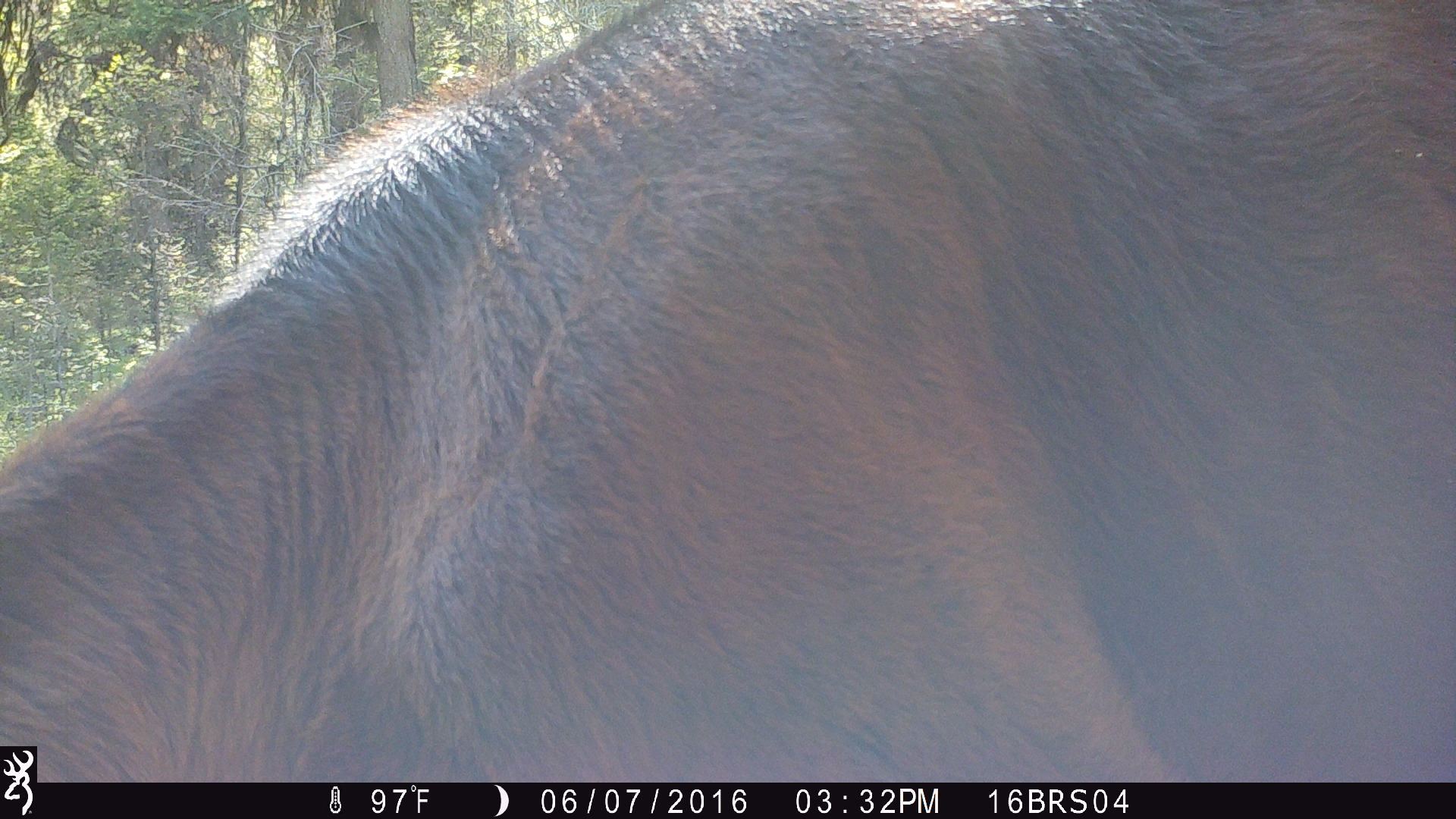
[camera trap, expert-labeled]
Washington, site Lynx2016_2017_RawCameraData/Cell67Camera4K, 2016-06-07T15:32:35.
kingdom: Animalia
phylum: Chordata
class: Mammalia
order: Artiodactyla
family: Bovidae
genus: Bos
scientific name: Bos taurus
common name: domestic cattle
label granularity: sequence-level